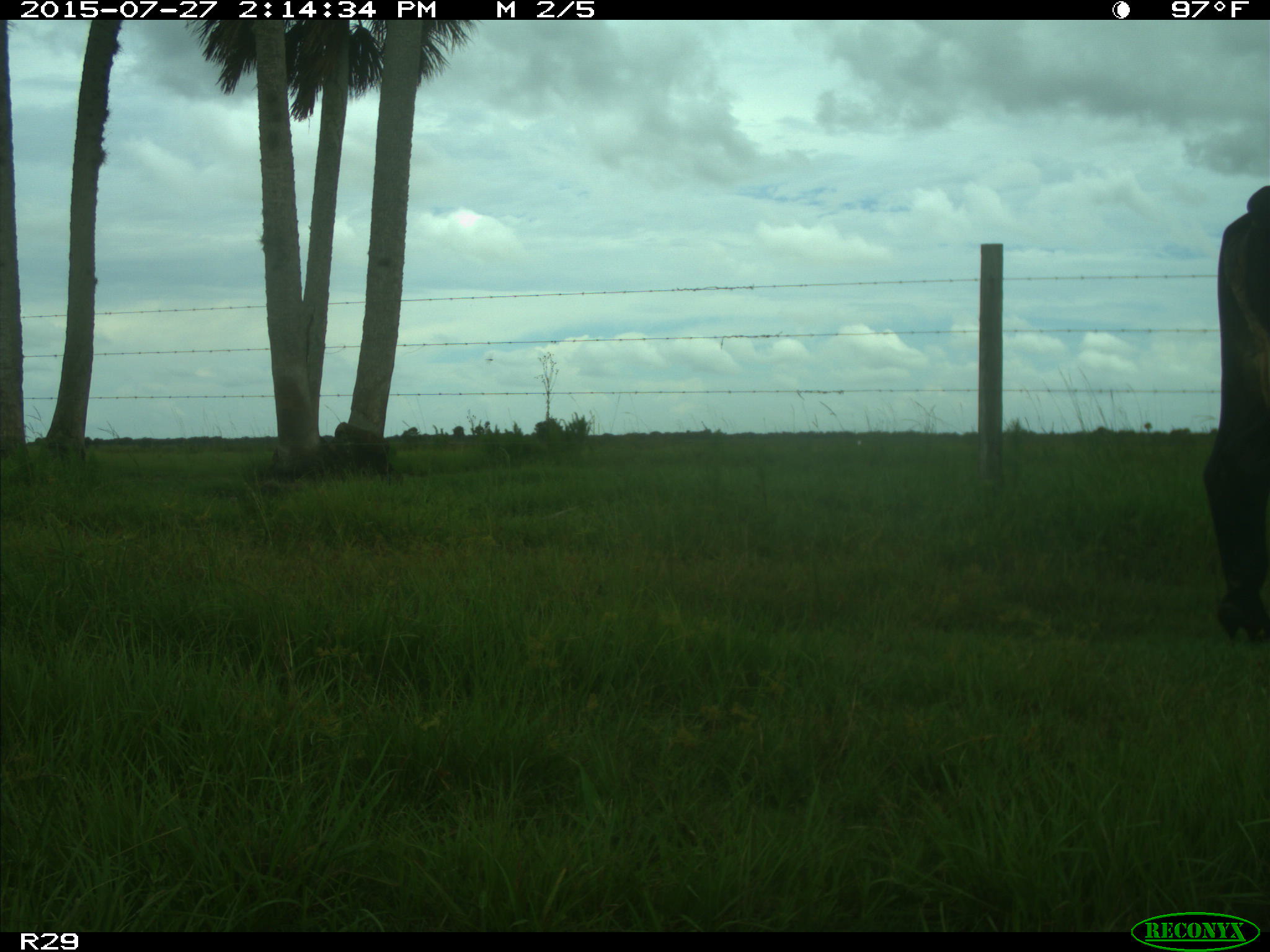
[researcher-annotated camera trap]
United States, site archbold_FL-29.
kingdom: Animalia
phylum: Chordata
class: Mammalia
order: Artiodactyla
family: Bovidae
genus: Bos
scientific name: Bos taurus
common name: domestic cow